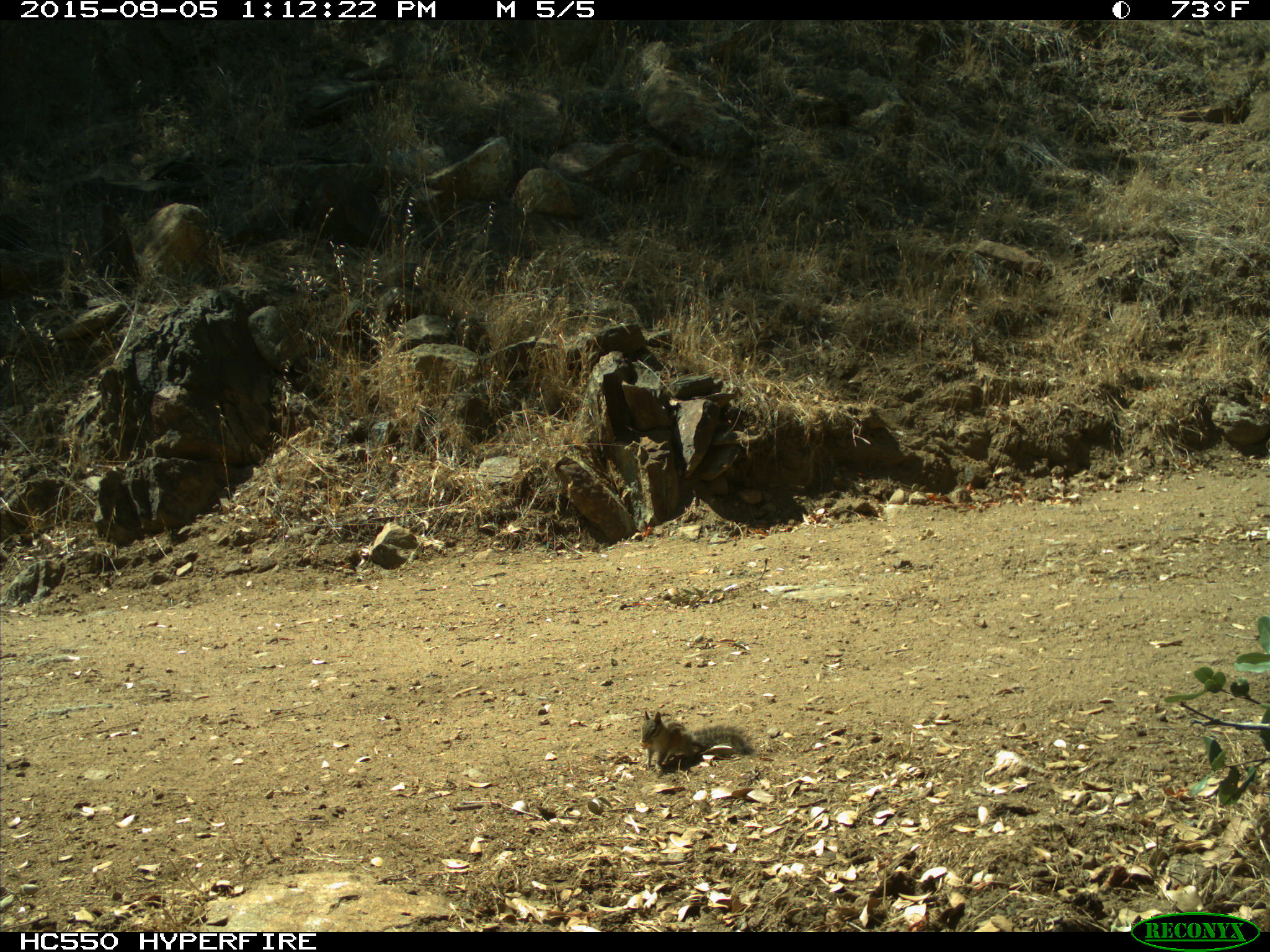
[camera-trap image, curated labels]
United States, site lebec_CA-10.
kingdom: Animalia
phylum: Chordata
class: Mammalia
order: Rodentia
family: Sciuridae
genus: Tamias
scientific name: Tamias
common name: chipmunk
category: unidentified chipmunk